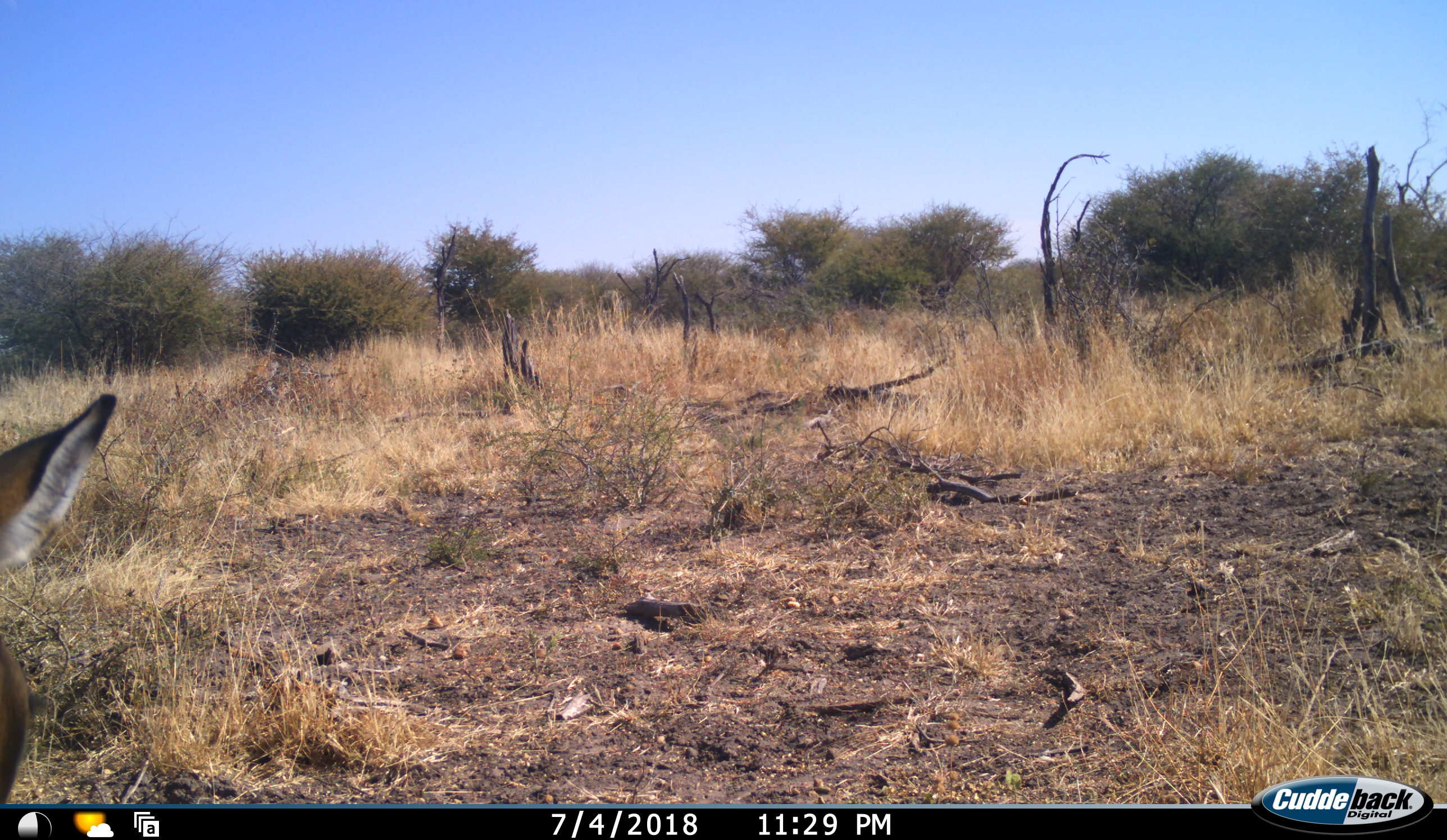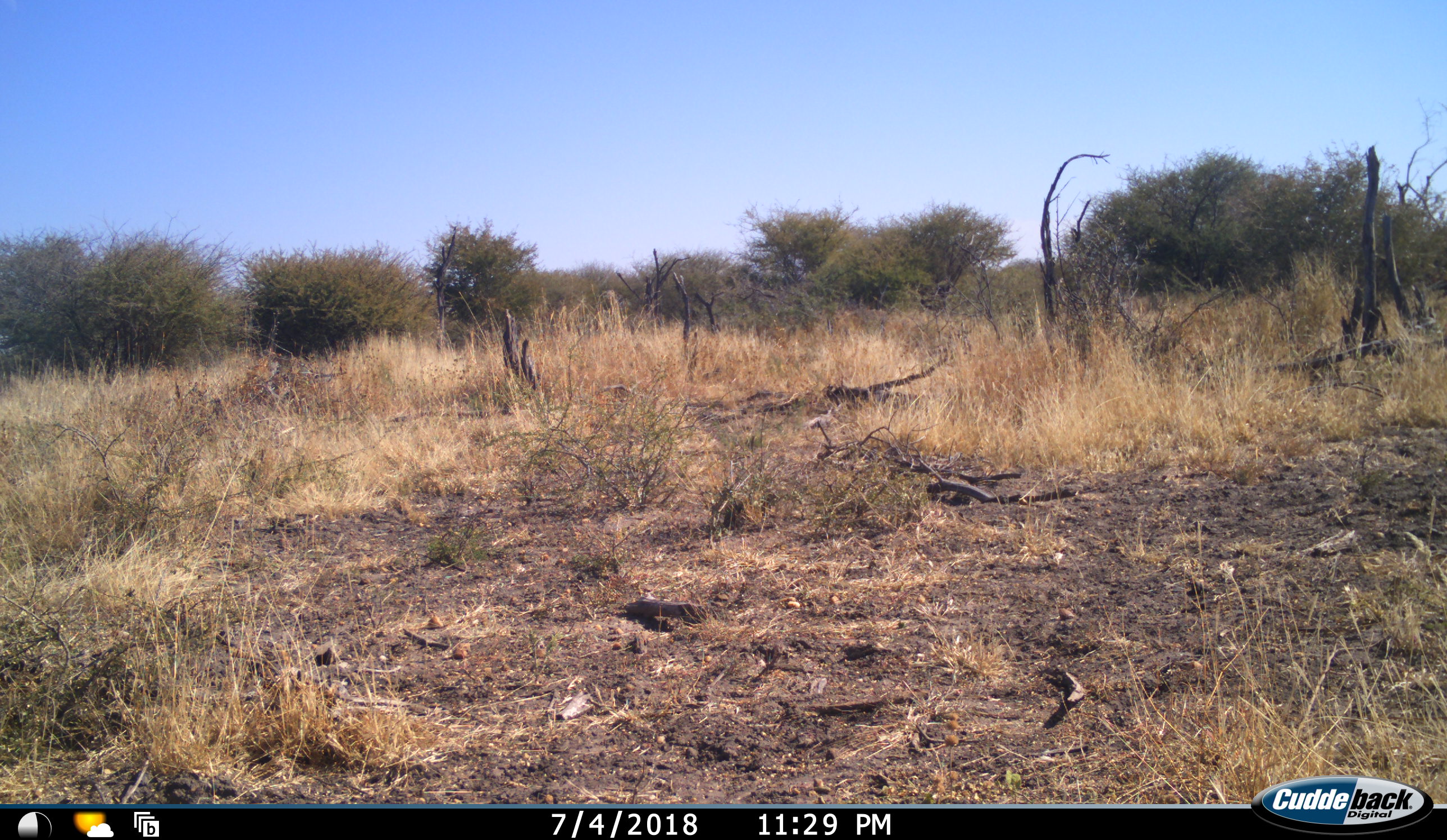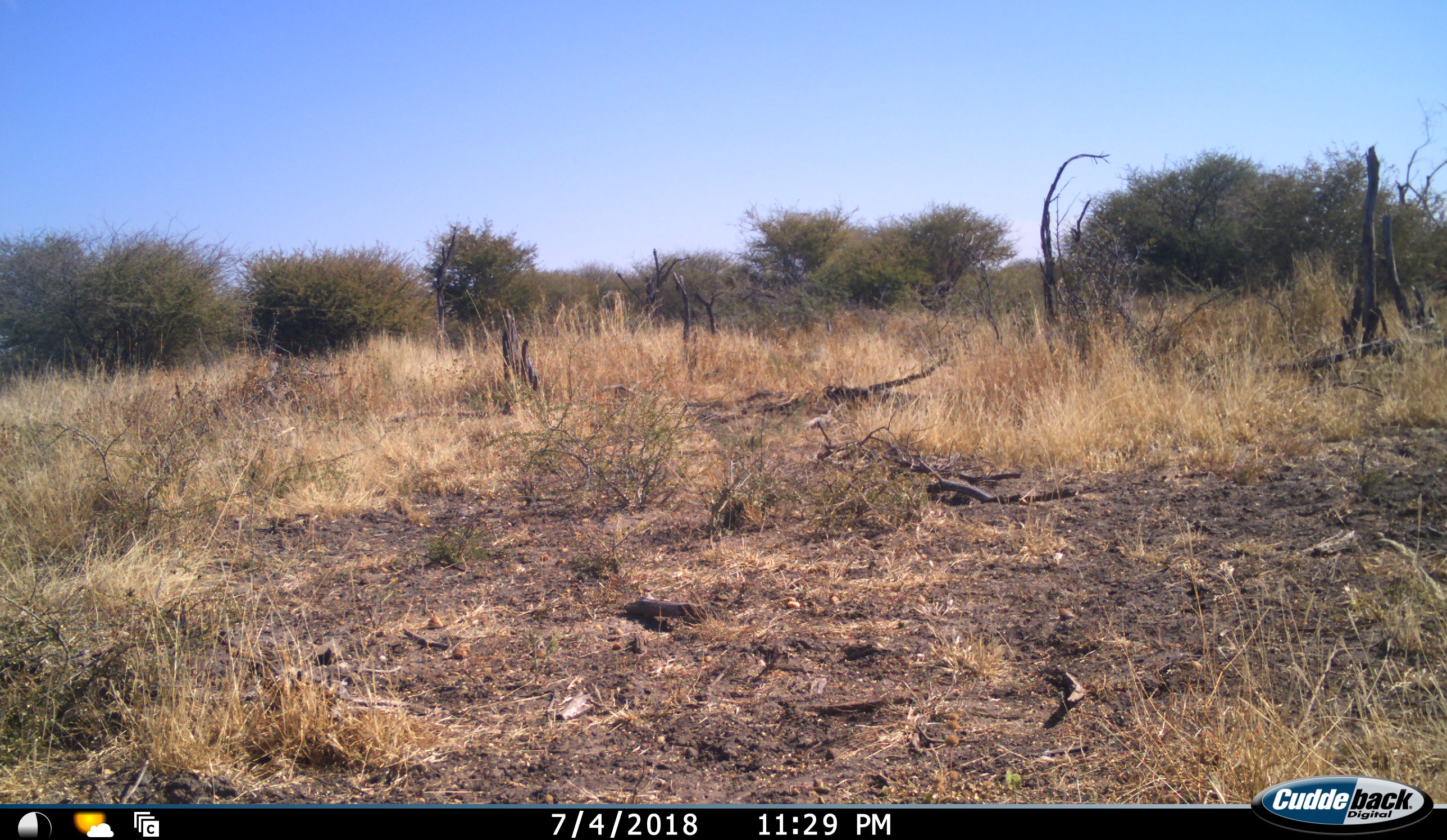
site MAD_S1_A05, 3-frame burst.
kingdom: Animalia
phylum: Chordata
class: Mammalia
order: Artiodactyla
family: Bovidae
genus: Aepyceros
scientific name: Aepyceros melampus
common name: impala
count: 1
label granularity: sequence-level